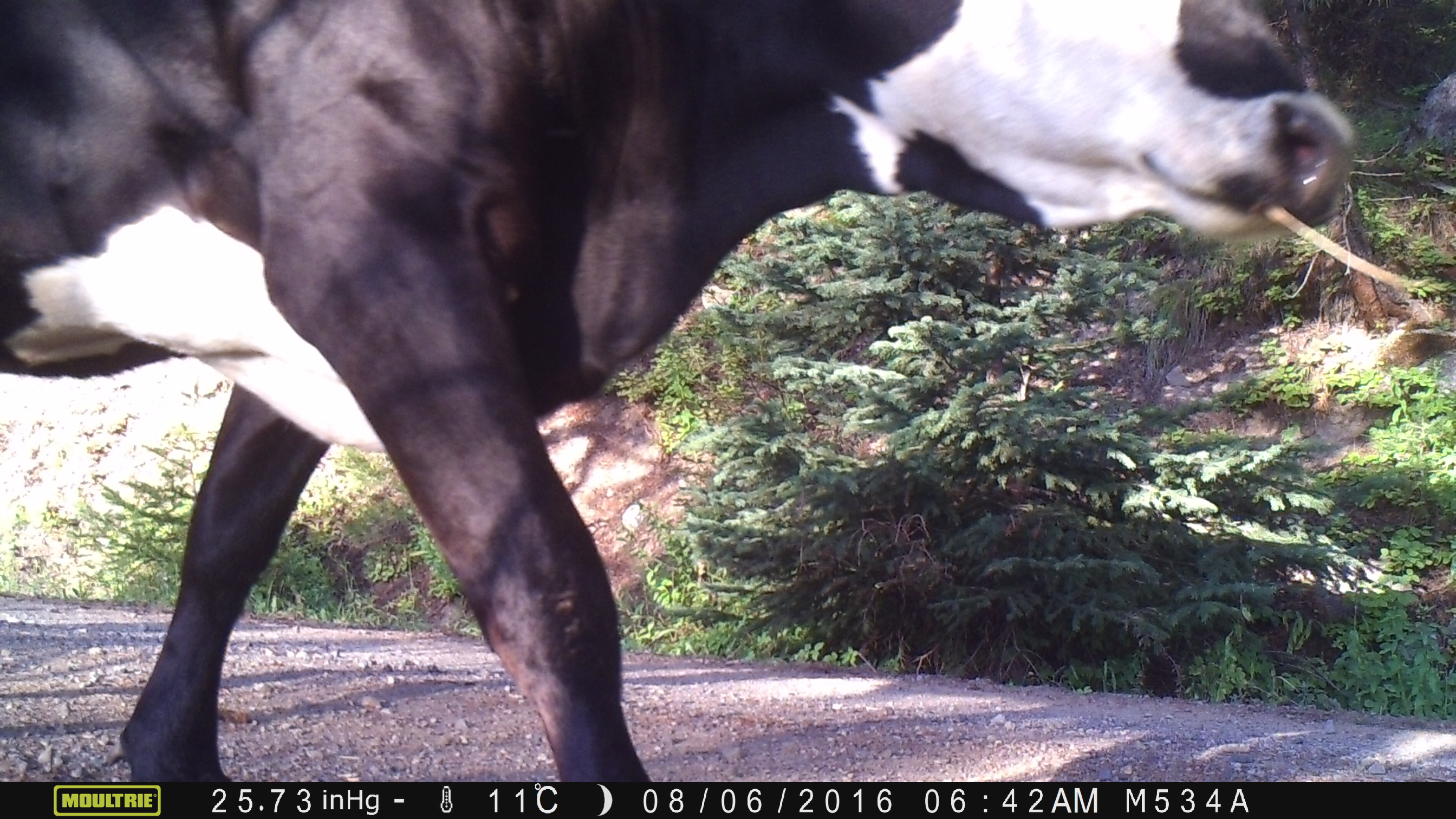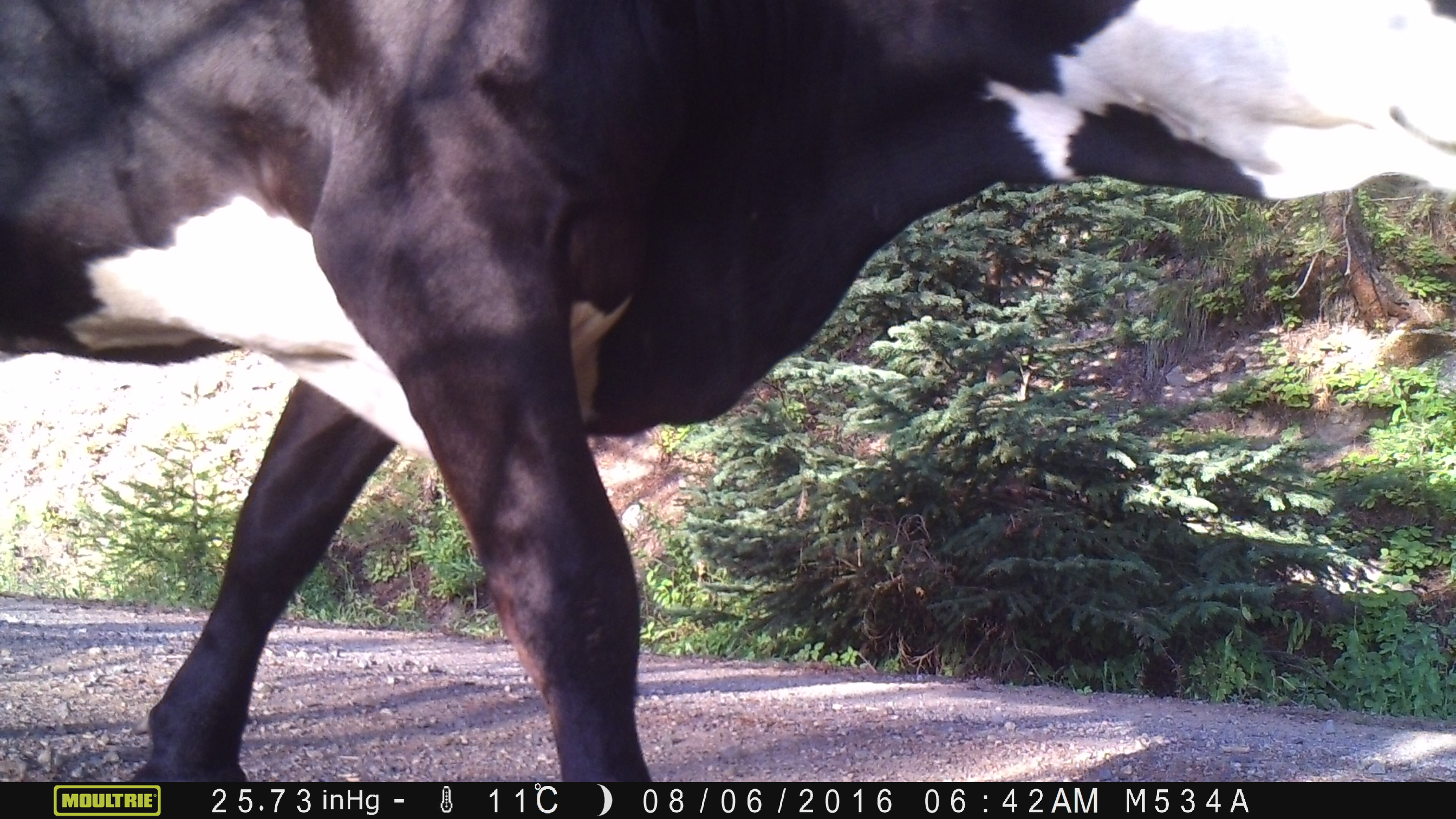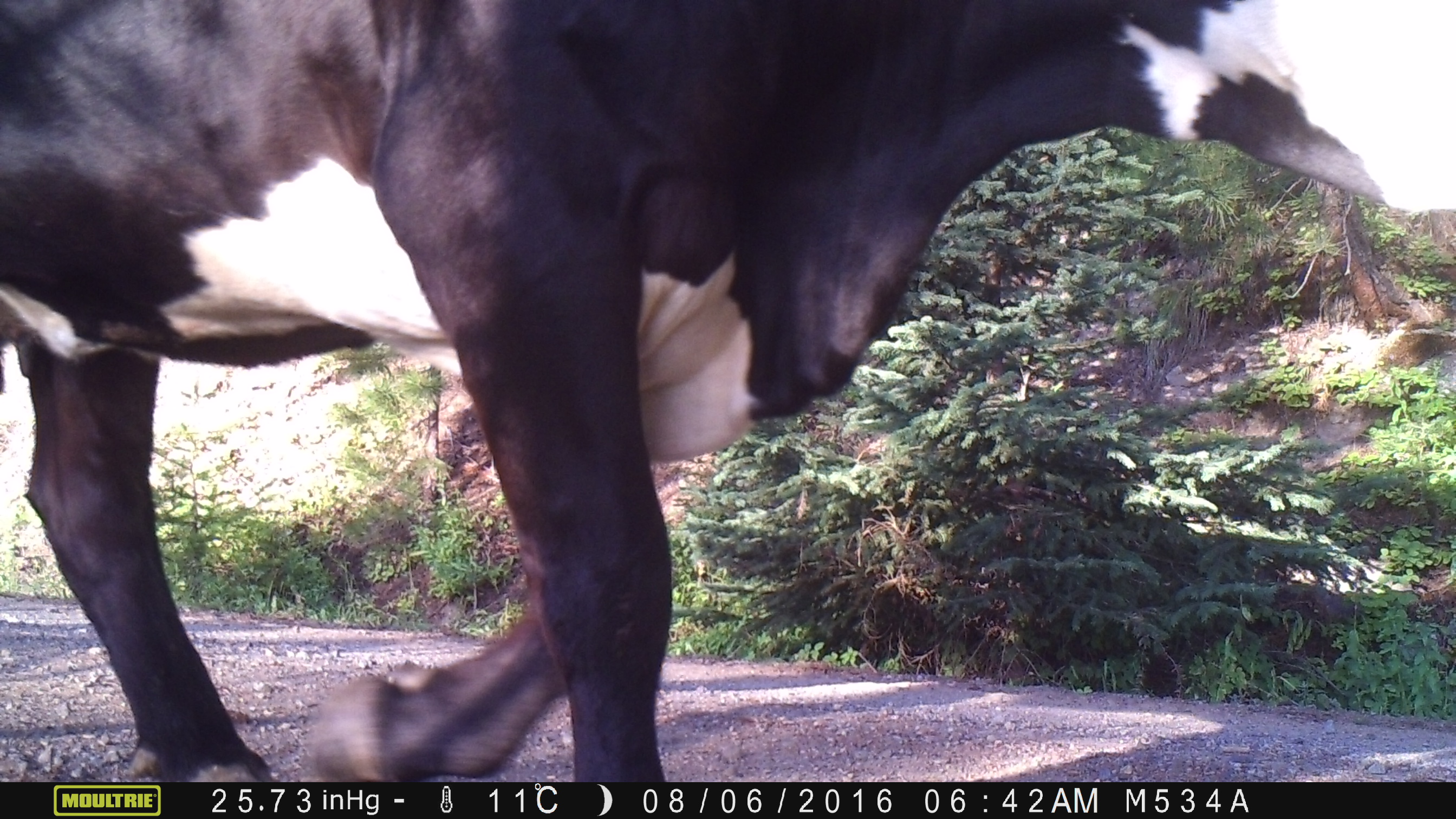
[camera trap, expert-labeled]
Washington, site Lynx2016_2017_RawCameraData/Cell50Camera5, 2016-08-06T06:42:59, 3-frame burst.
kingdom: Animalia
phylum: Chordata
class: Mammalia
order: Artiodactyla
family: Bovidae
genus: Bos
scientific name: Bos taurus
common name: domestic cattle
Domestic cattle (Bos taurus). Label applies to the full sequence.